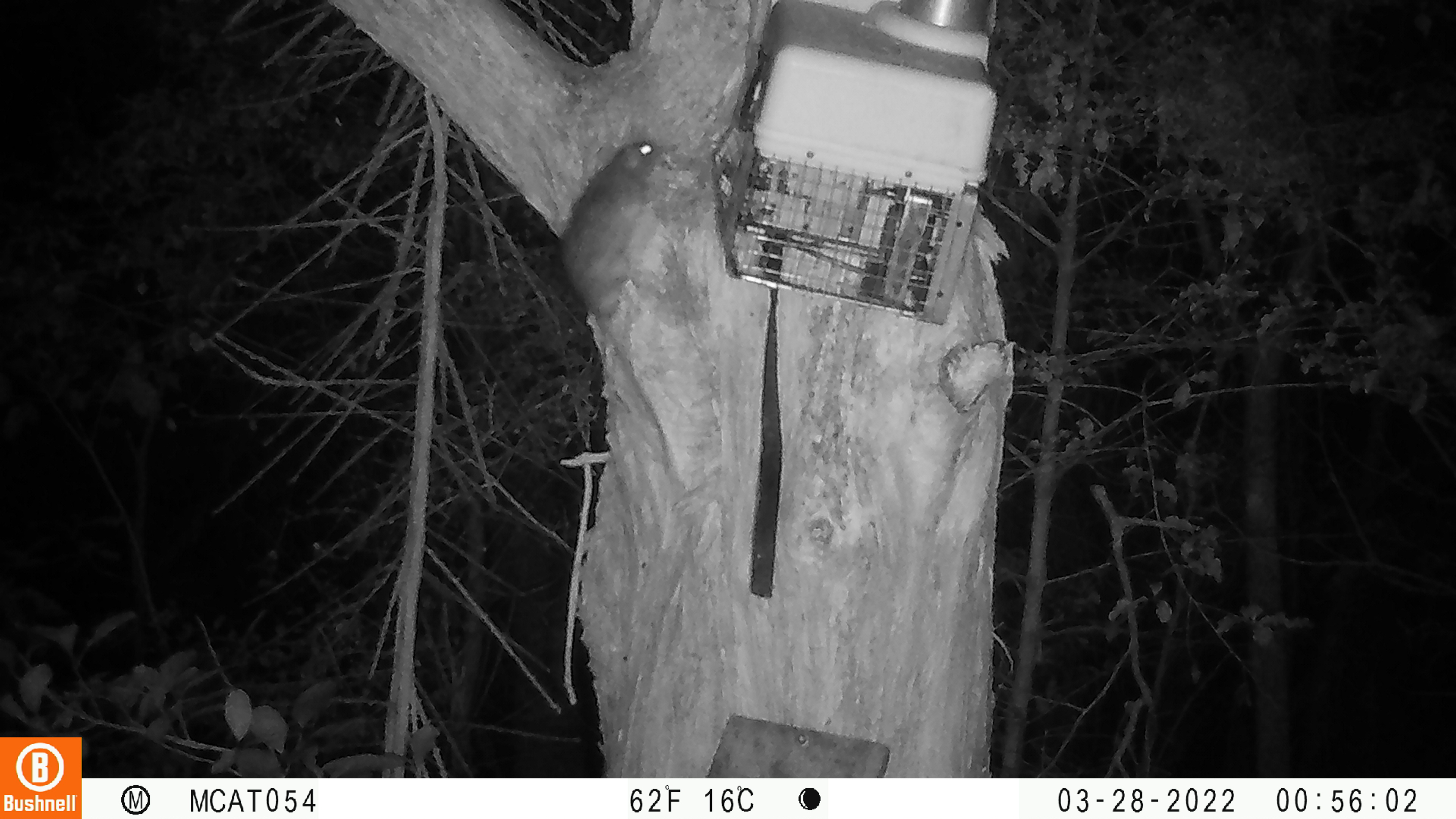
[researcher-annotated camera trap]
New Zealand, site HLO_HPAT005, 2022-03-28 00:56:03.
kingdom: Animalia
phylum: Chordata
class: Mammalia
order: Rodentia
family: Muridae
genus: Rattus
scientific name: Rattus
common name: rat